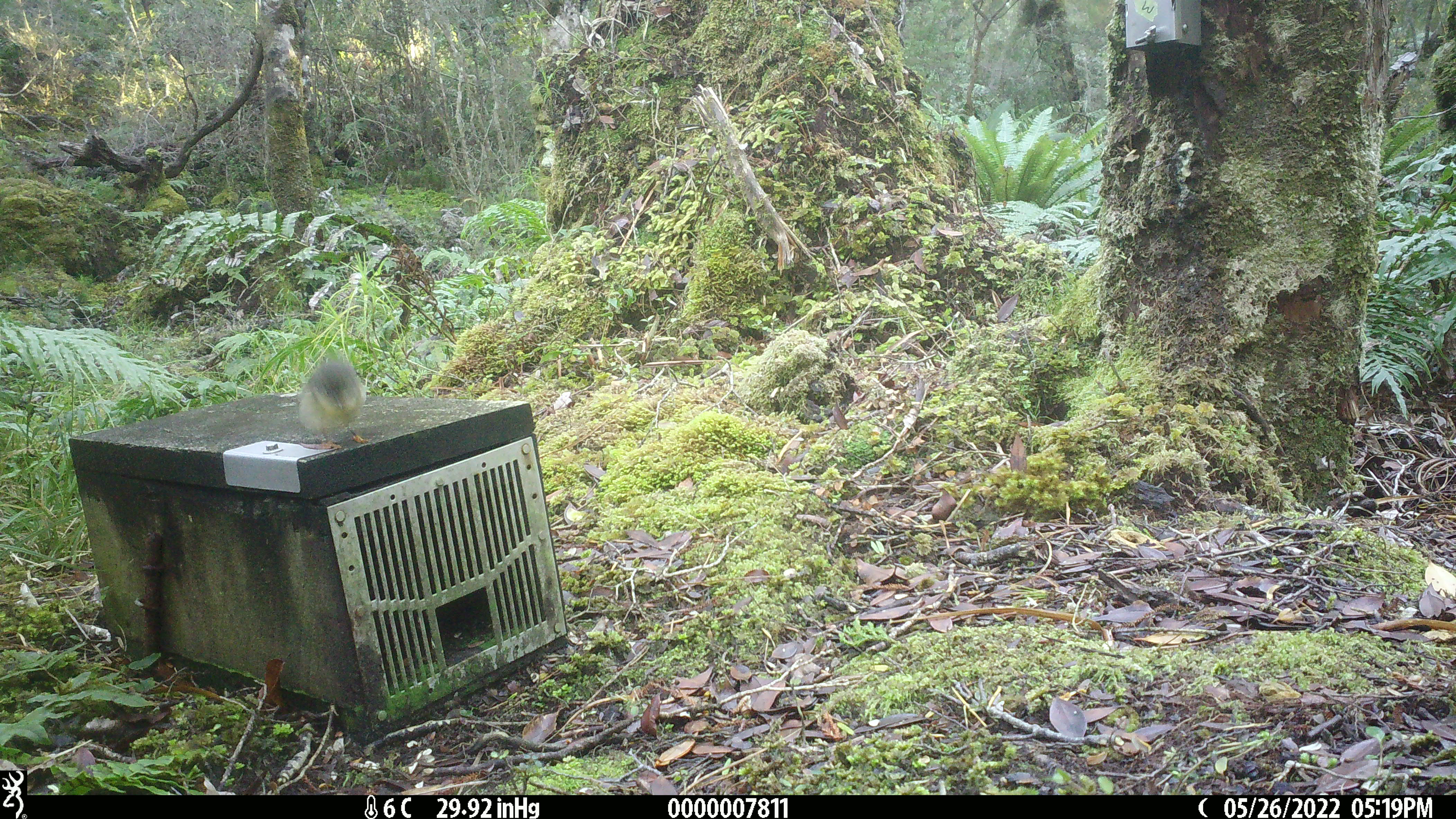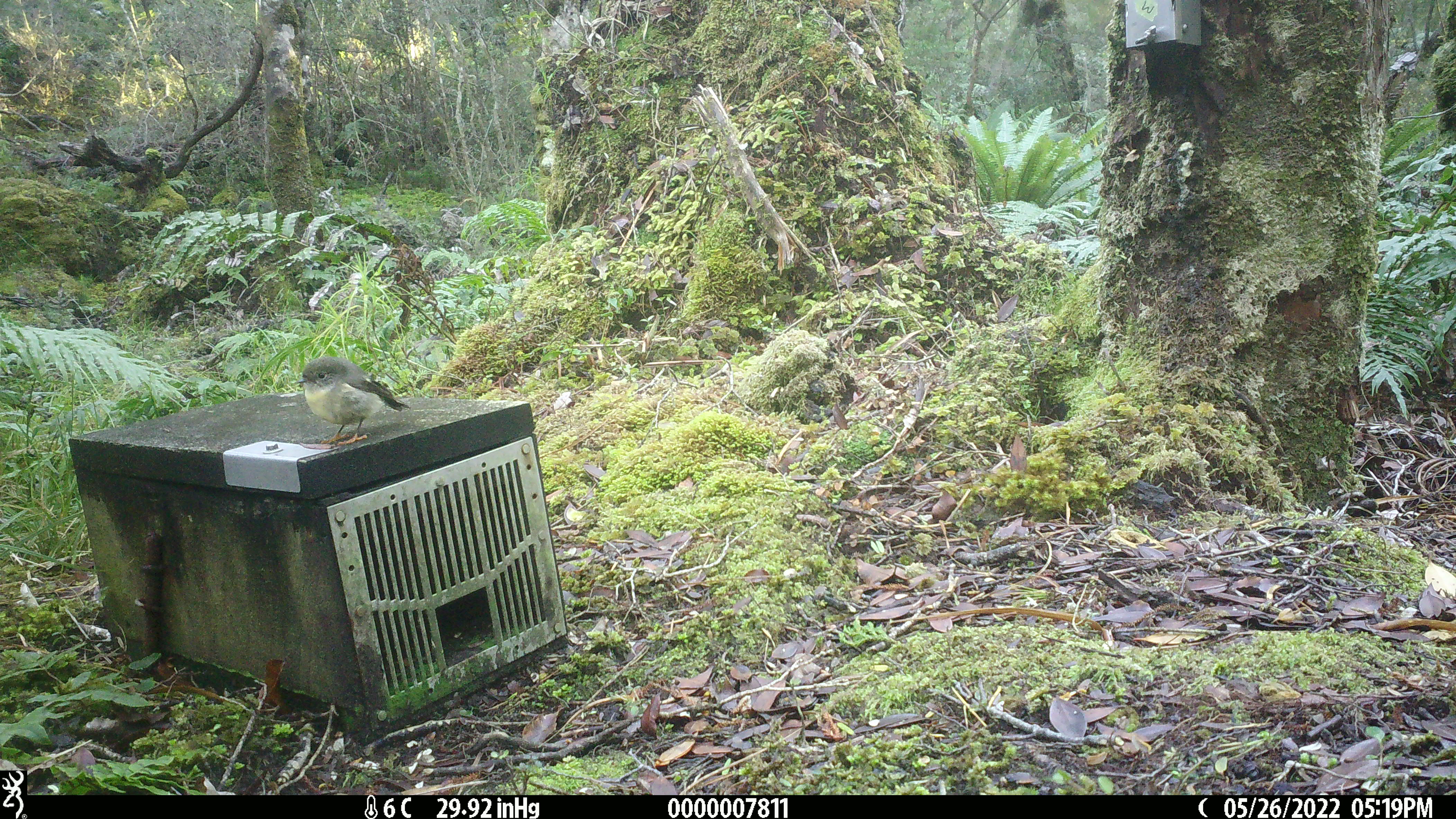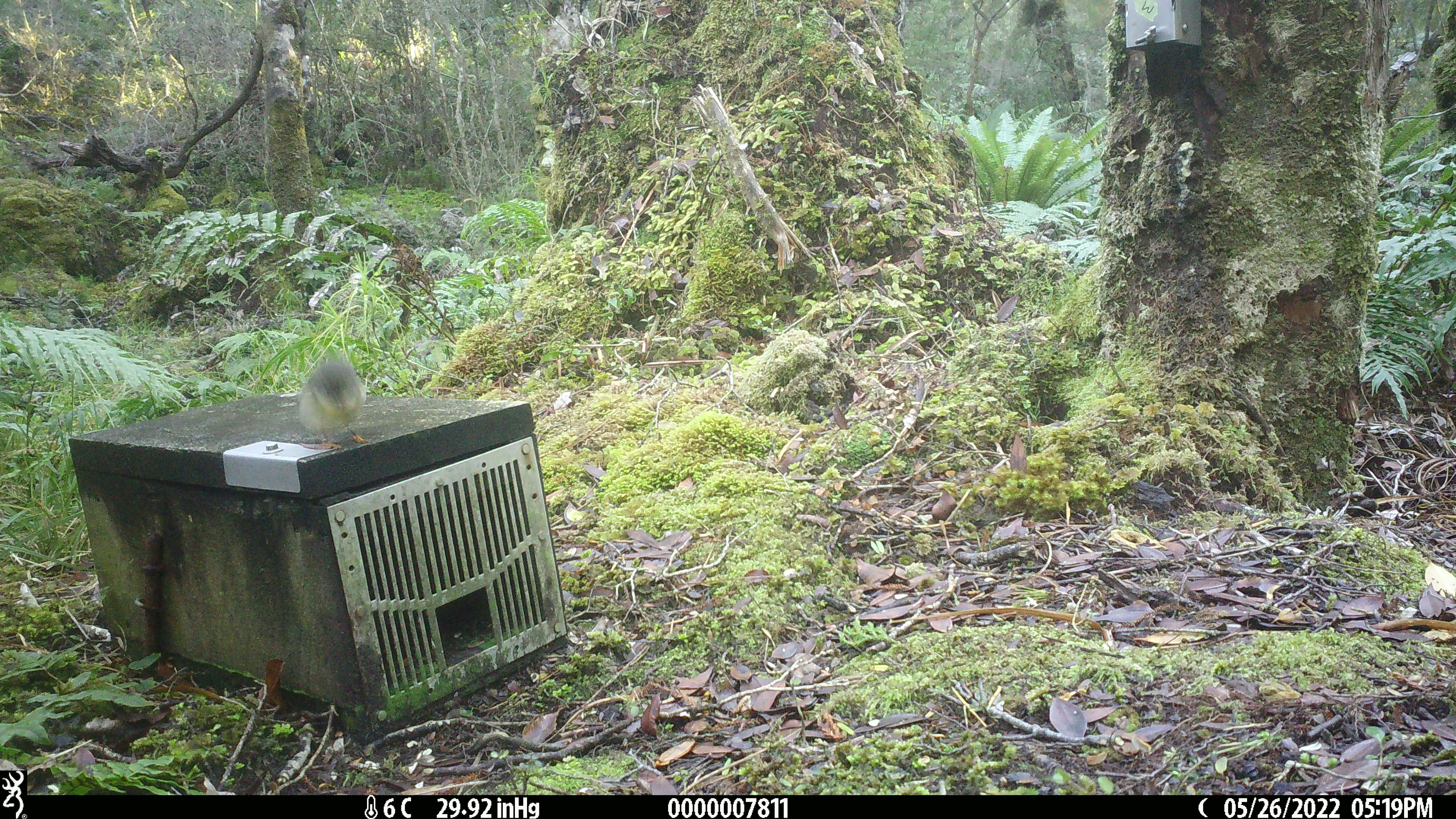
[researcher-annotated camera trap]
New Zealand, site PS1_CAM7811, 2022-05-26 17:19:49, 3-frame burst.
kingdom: Animalia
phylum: Chordata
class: Aves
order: Passeriformes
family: Petroicidae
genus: Petroica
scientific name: Petroica macrocephala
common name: tomtit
Tomtit (Petroica macrocephala).